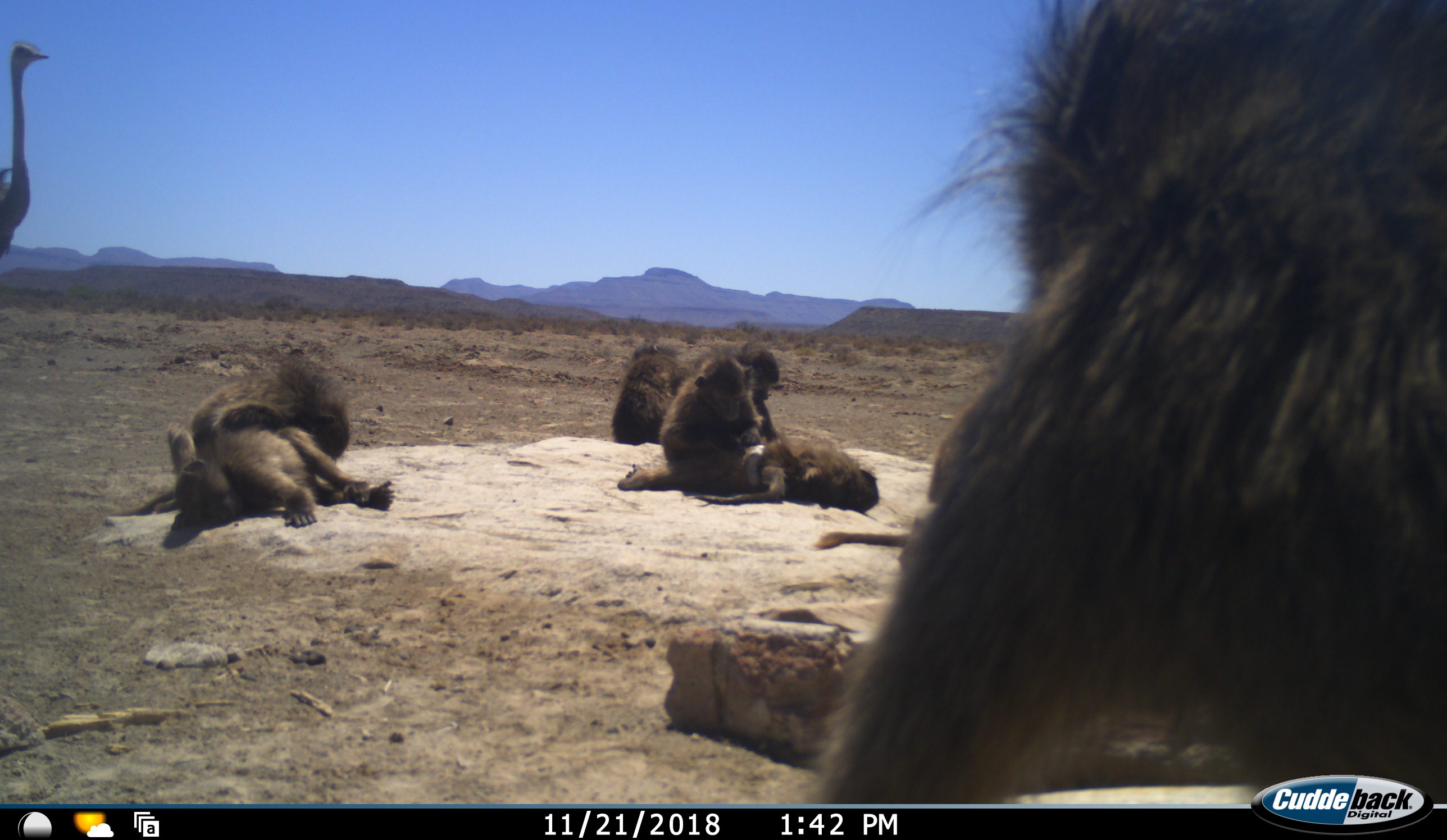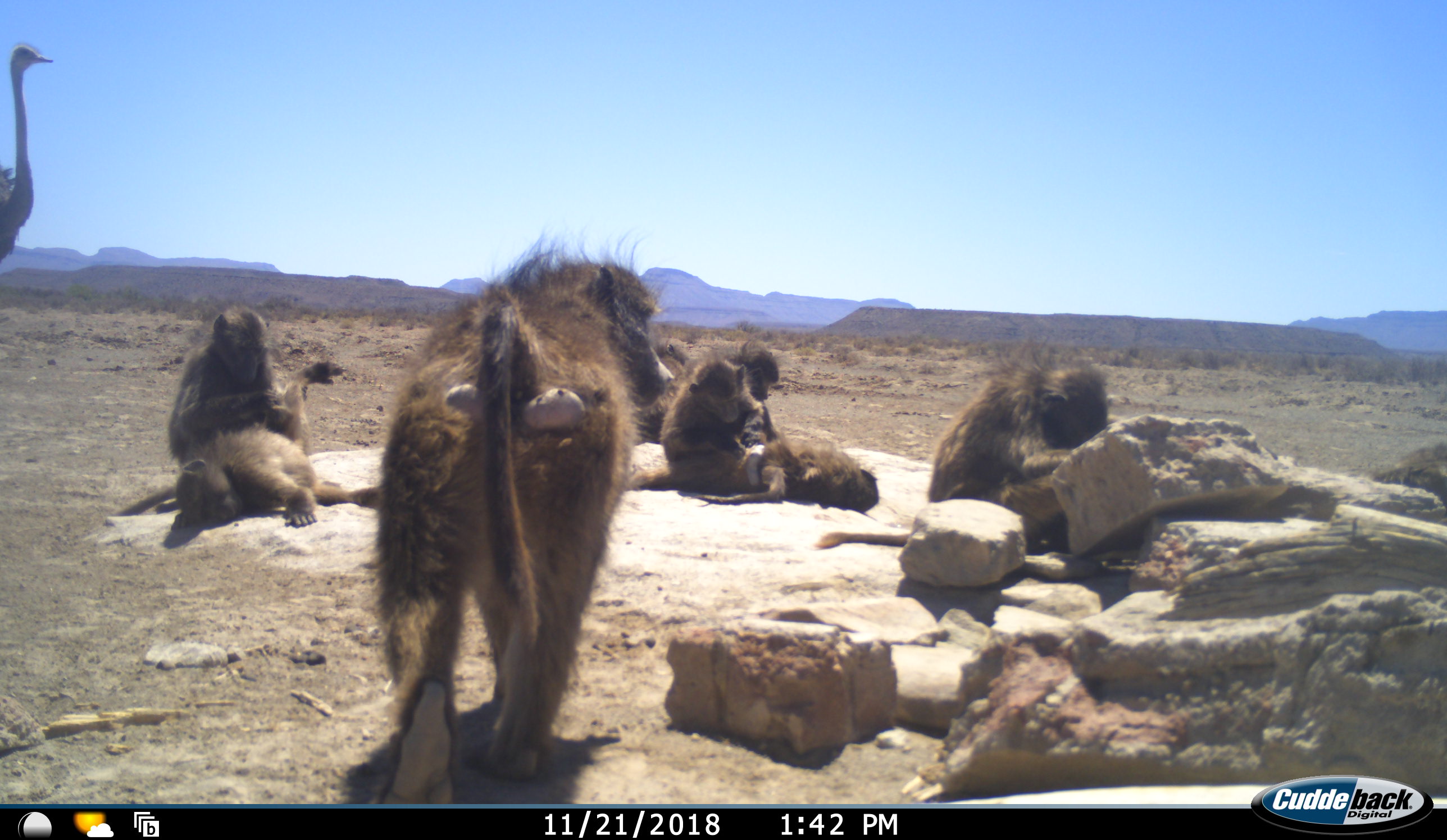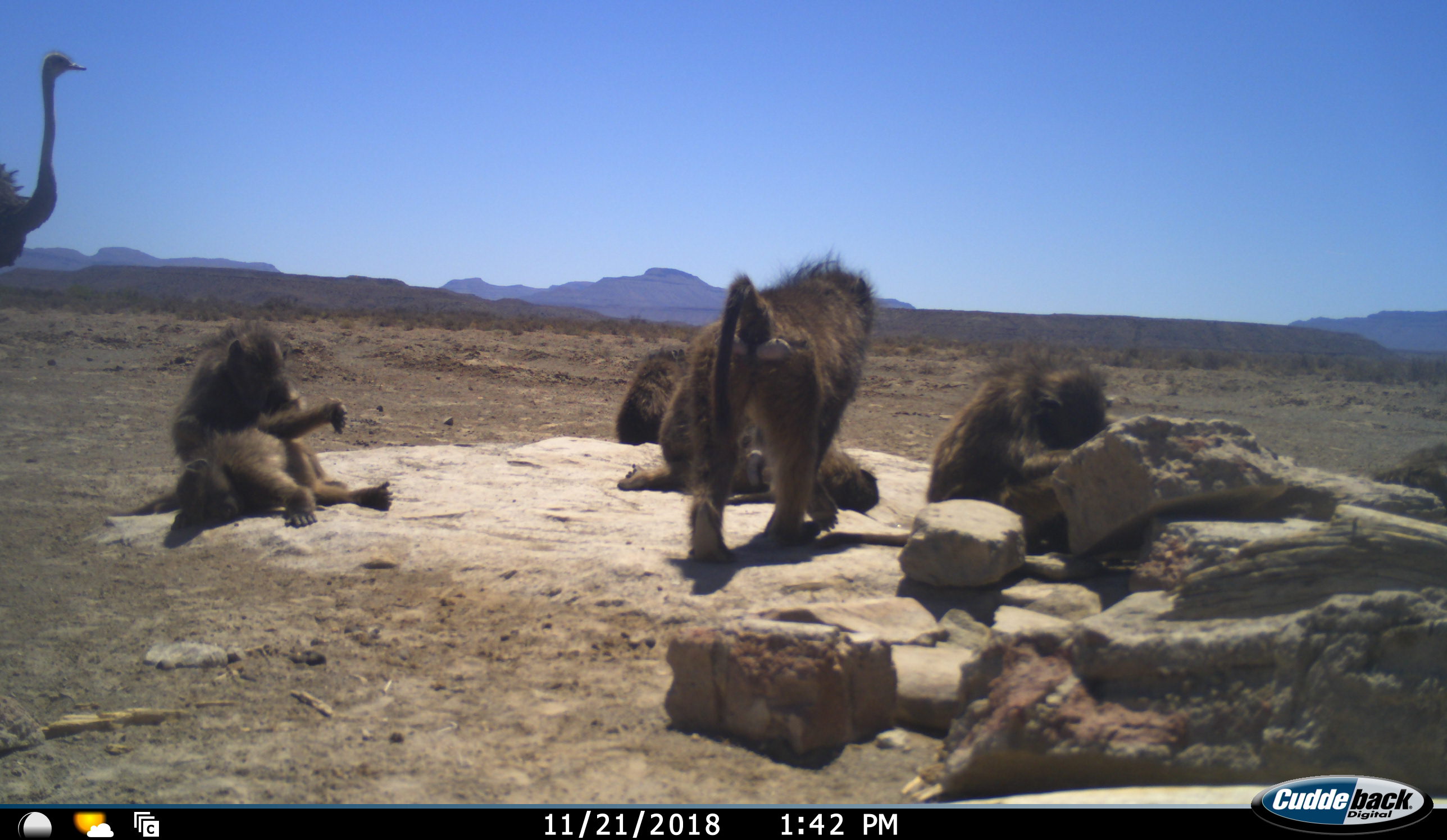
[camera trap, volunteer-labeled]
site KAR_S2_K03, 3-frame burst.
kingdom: Animalia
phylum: Chordata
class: Mammalia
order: Primates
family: Cercopithecidae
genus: Papio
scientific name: Papio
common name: baboon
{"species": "baboon (Papio)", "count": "8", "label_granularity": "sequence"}